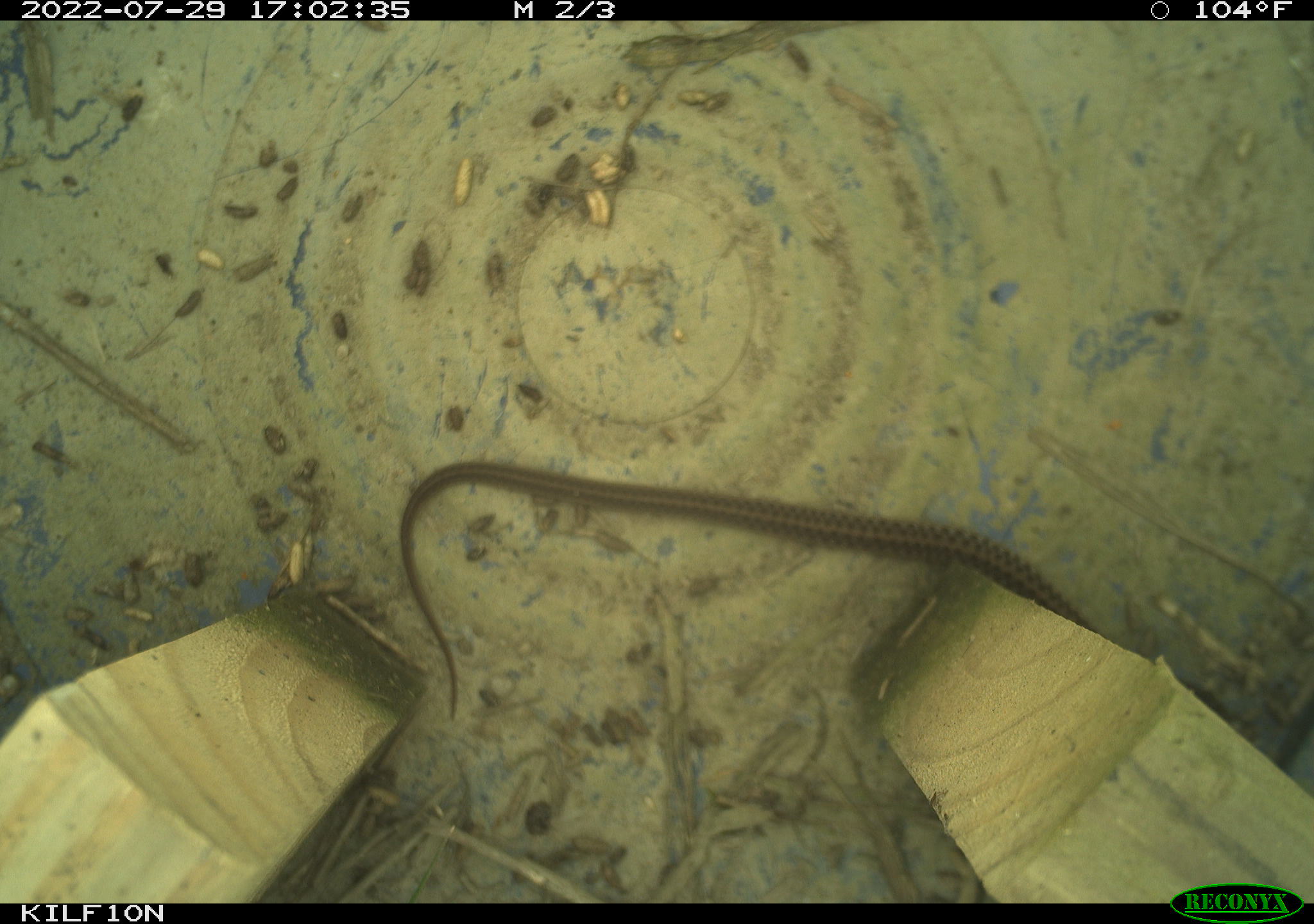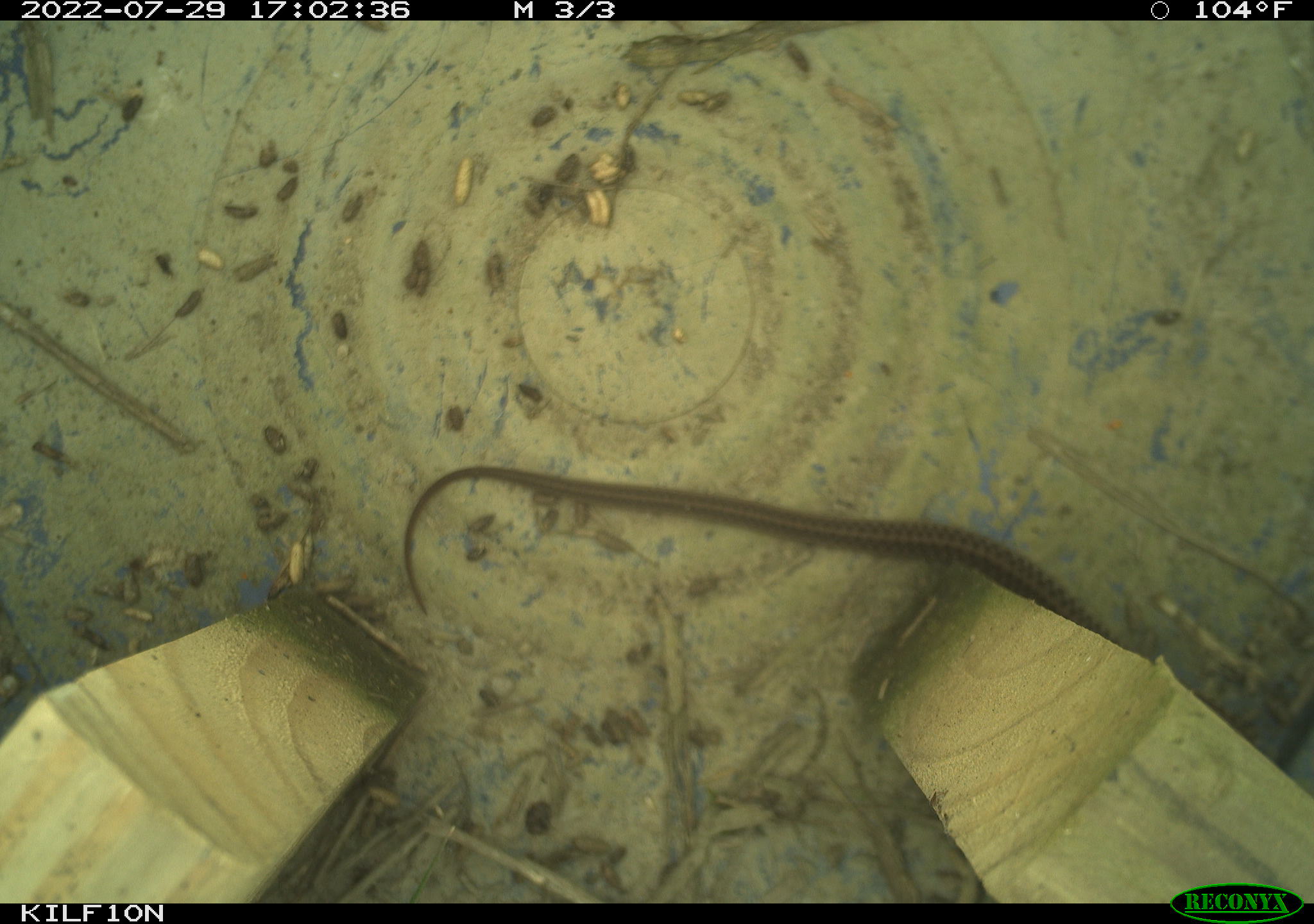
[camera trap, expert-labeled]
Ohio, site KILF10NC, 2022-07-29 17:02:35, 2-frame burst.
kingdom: Animalia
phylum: Chordata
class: Reptilia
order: Squamata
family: Colubridae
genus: Thamnophis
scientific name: Thamnophis sirtalis sirtalis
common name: eastern gartersnake